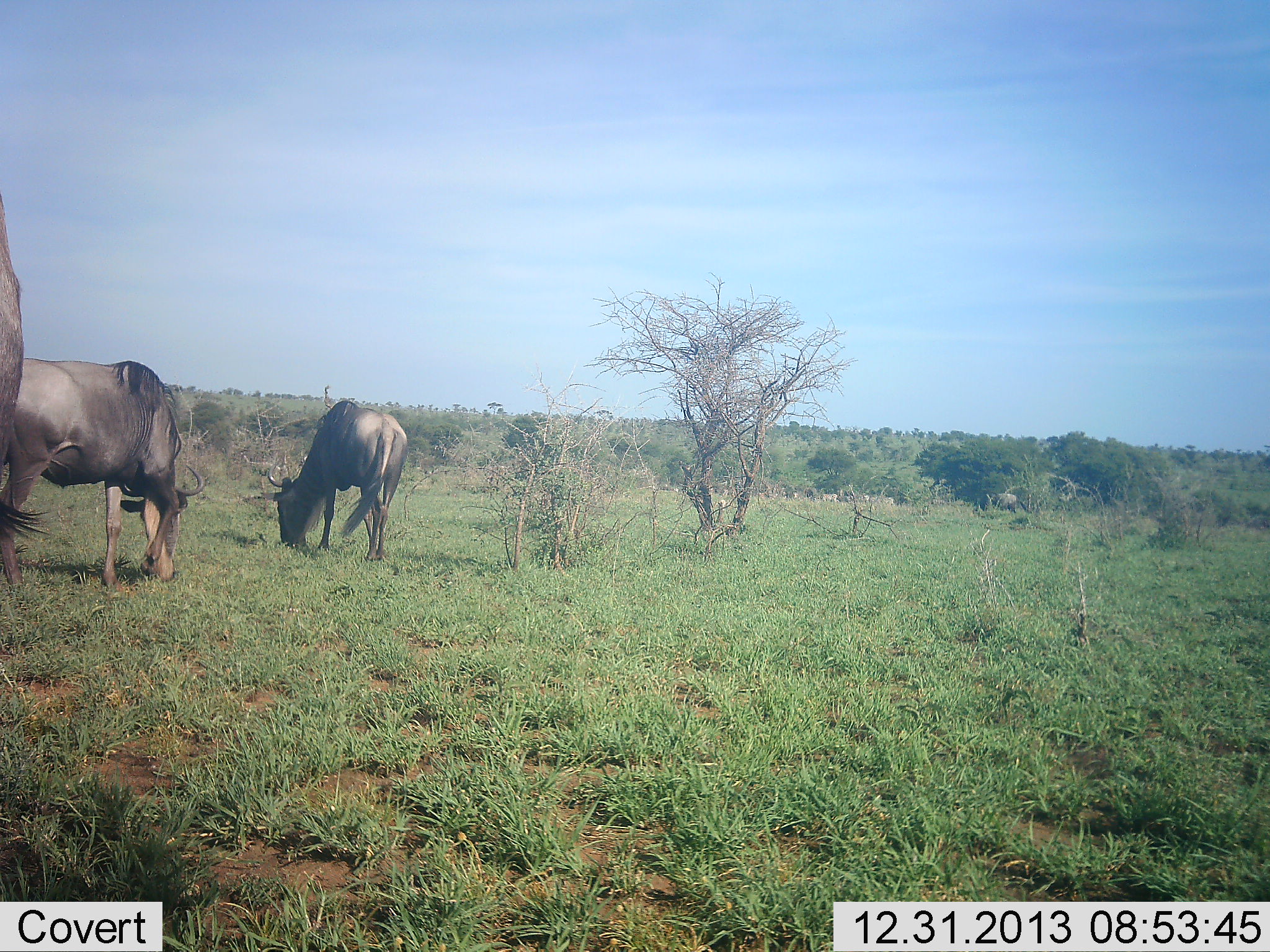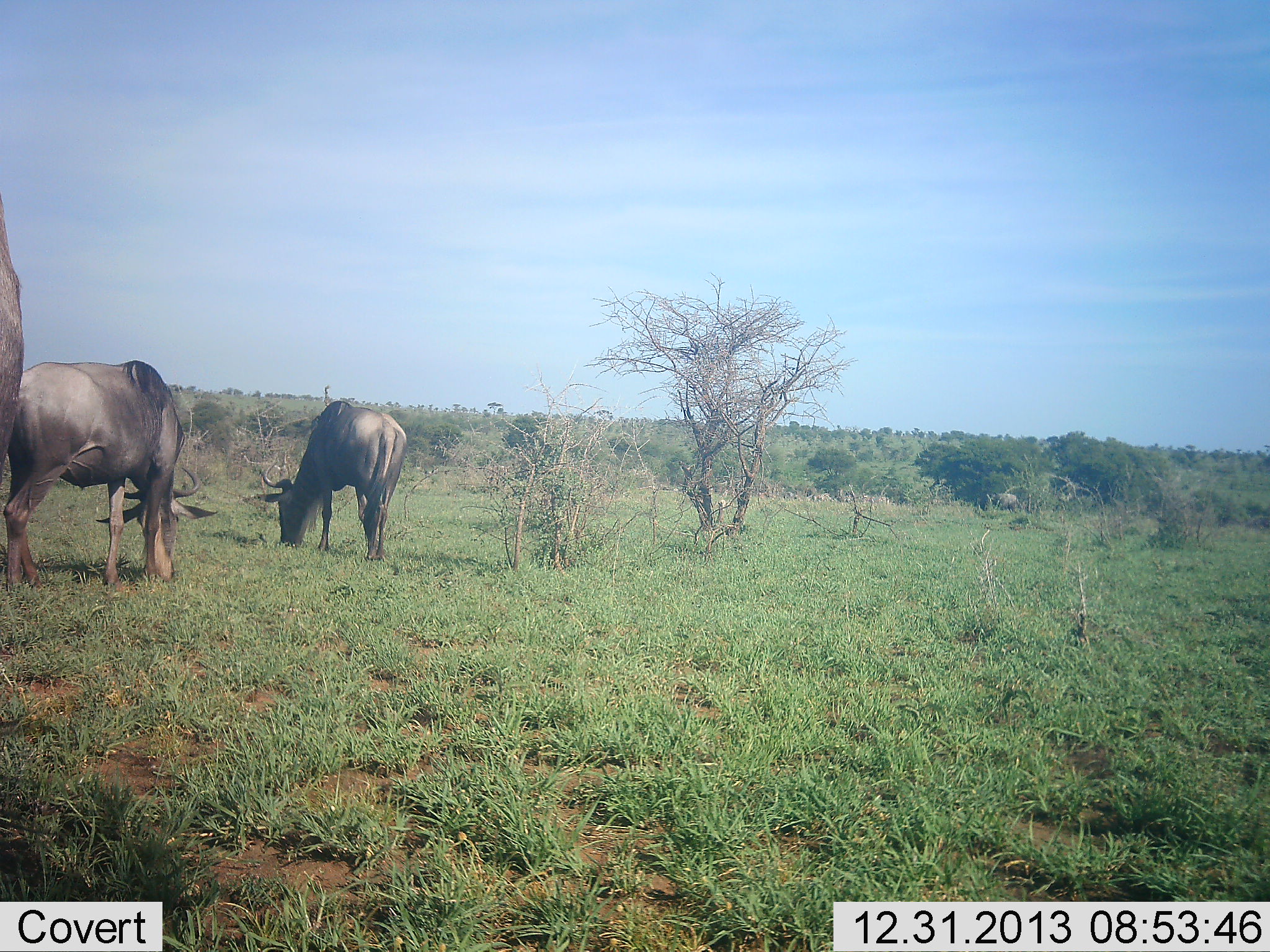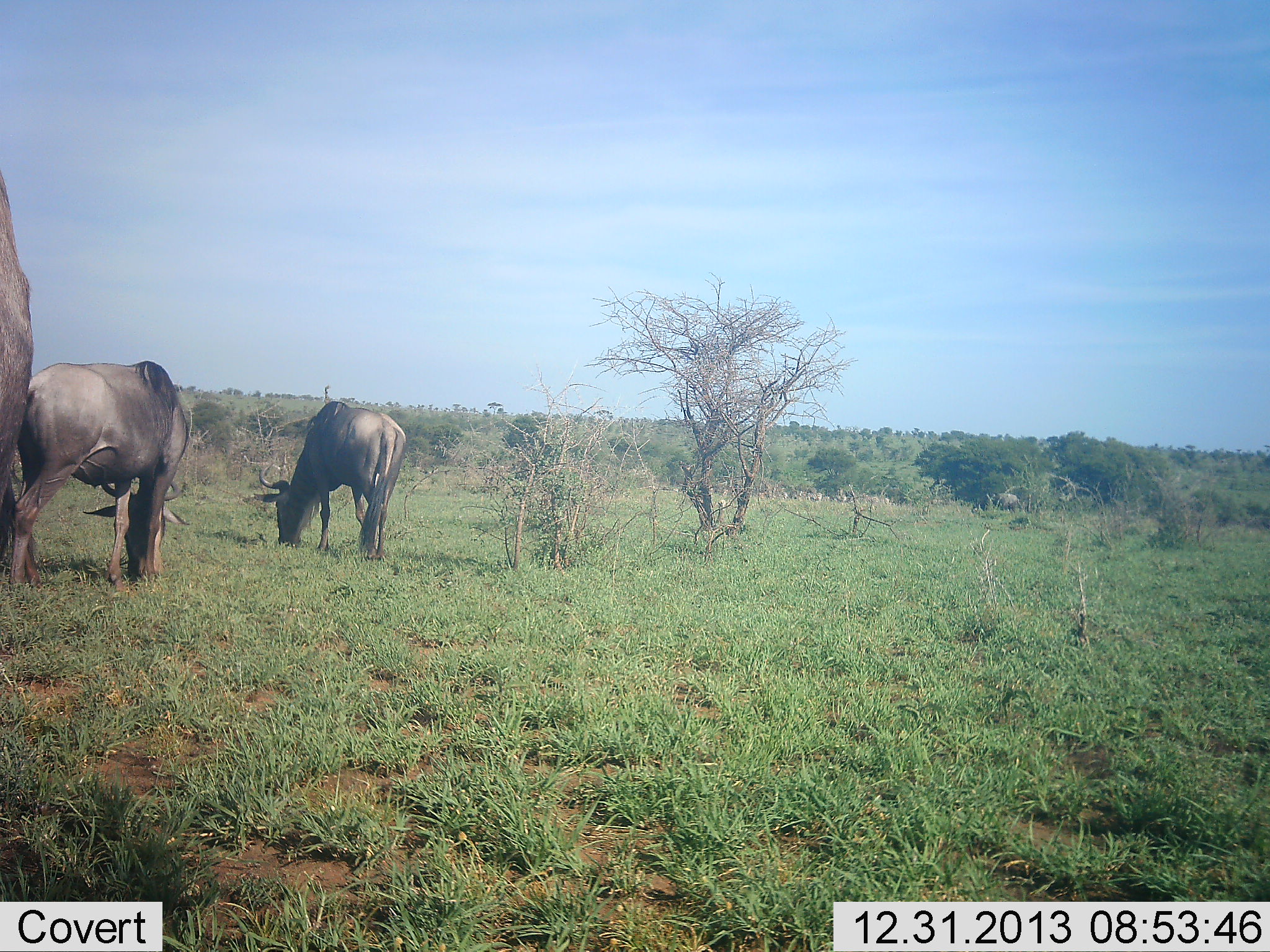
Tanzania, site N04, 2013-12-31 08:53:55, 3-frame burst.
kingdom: Animalia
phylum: Chordata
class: Mammalia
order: Artiodactyla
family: Bovidae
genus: Connochaetes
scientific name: Connochaetes taurinus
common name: blue wildebeest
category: wildebeest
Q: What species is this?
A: Wildebeest (blue wildebeest) (Connochaetes taurinus).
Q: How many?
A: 3.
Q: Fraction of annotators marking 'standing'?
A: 30%.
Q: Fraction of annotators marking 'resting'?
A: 0%.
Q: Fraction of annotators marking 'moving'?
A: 10%.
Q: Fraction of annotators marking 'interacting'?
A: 0%.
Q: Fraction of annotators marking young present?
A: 0%.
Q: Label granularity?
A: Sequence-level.